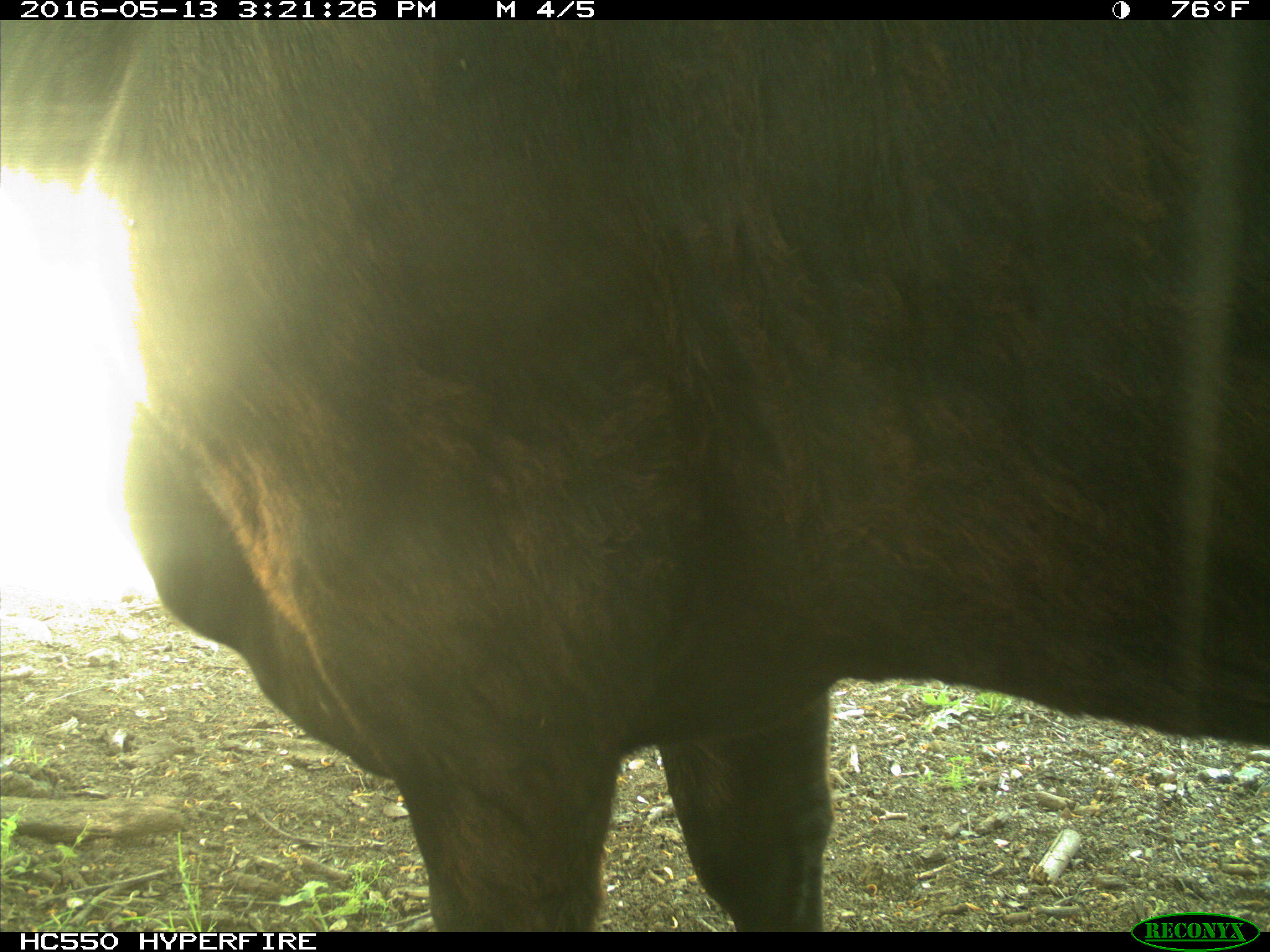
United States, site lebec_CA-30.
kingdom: Animalia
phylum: Chordata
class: Mammalia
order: Artiodactyla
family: Bovidae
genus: Bos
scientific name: Bos taurus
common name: domestic cow